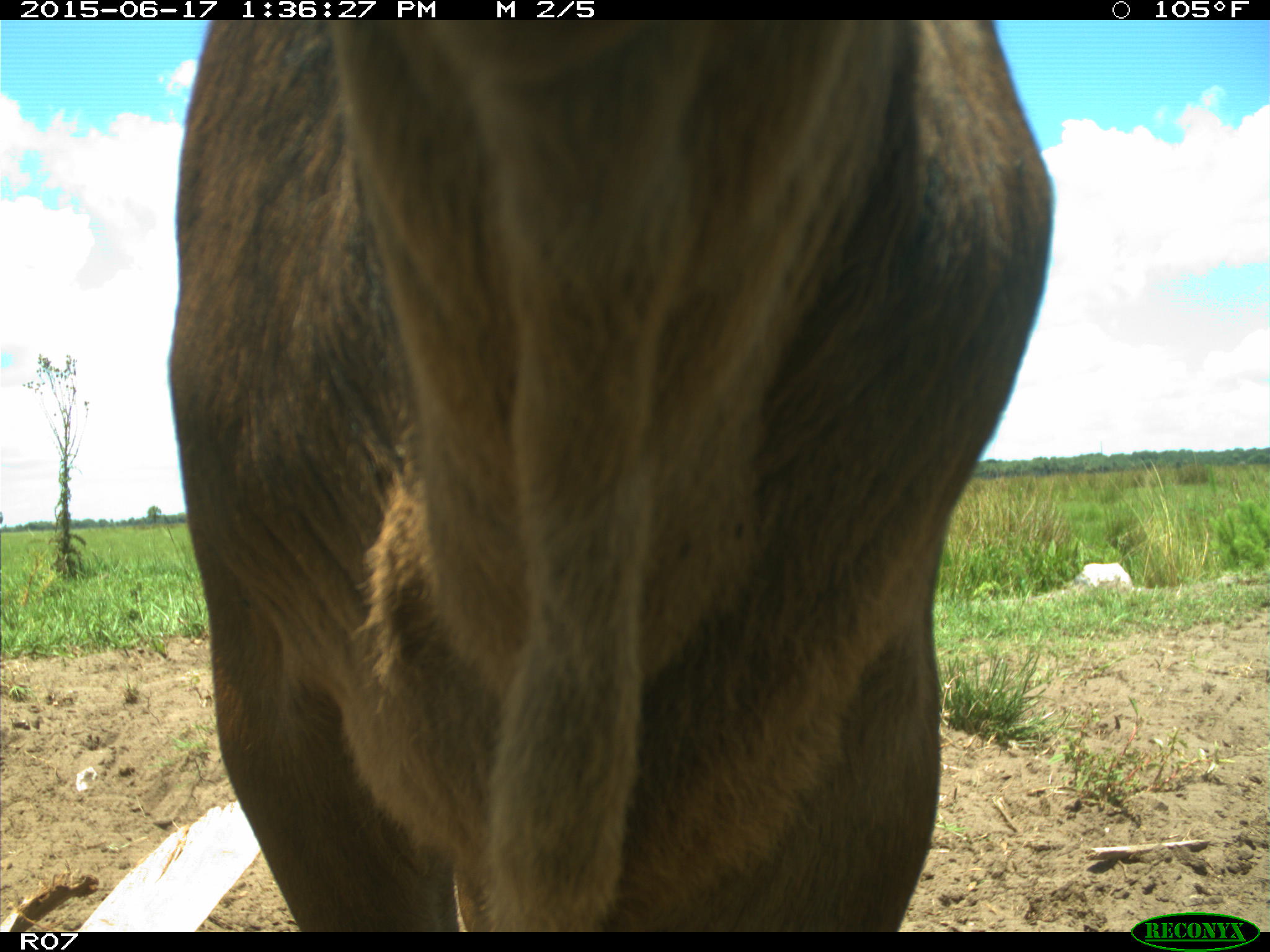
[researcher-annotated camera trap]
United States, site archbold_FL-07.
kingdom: Animalia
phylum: Chordata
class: Mammalia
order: Artiodactyla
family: Bovidae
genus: Bos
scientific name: Bos taurus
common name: domestic cow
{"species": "Bos taurus (domestic cow)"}